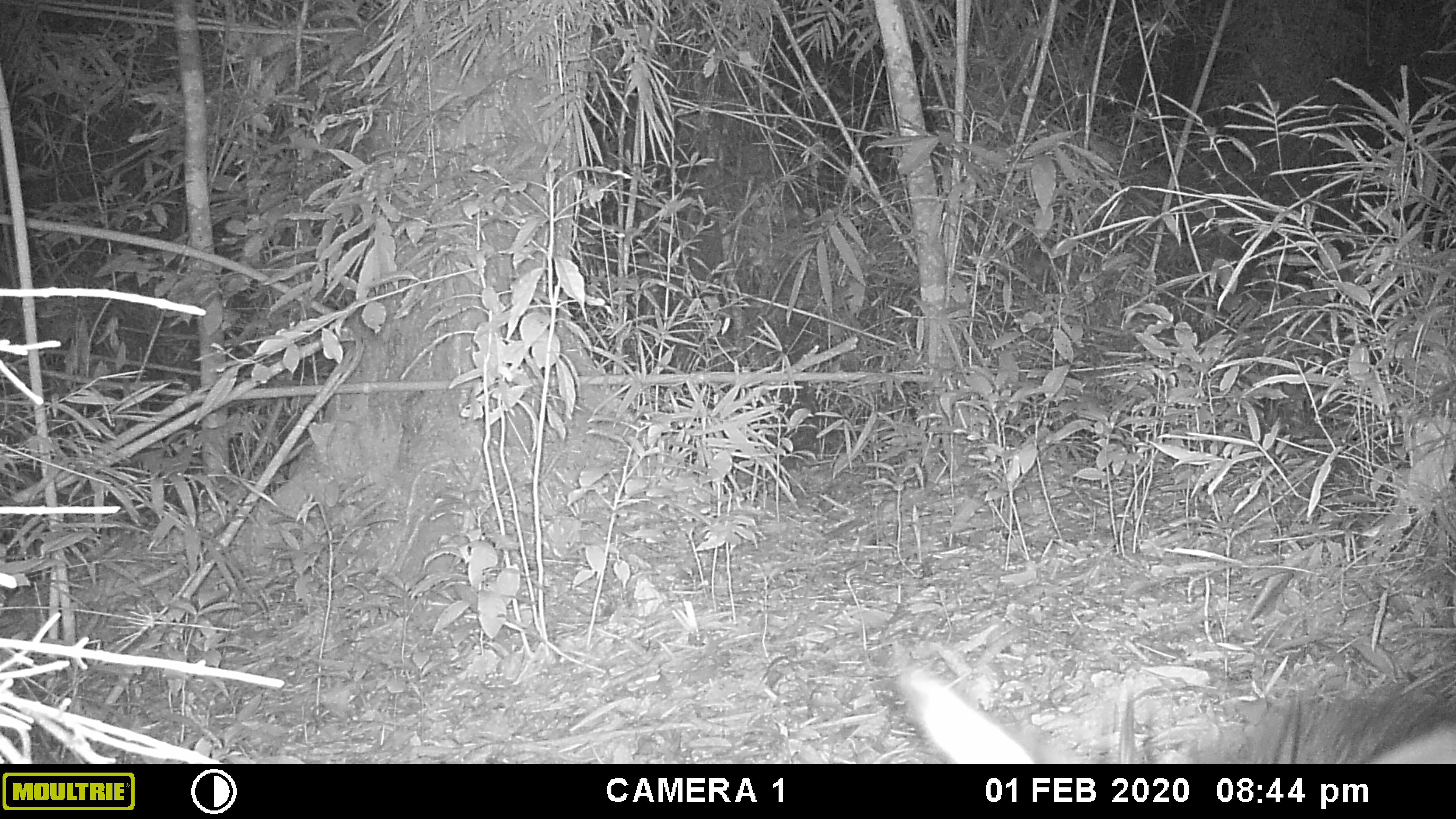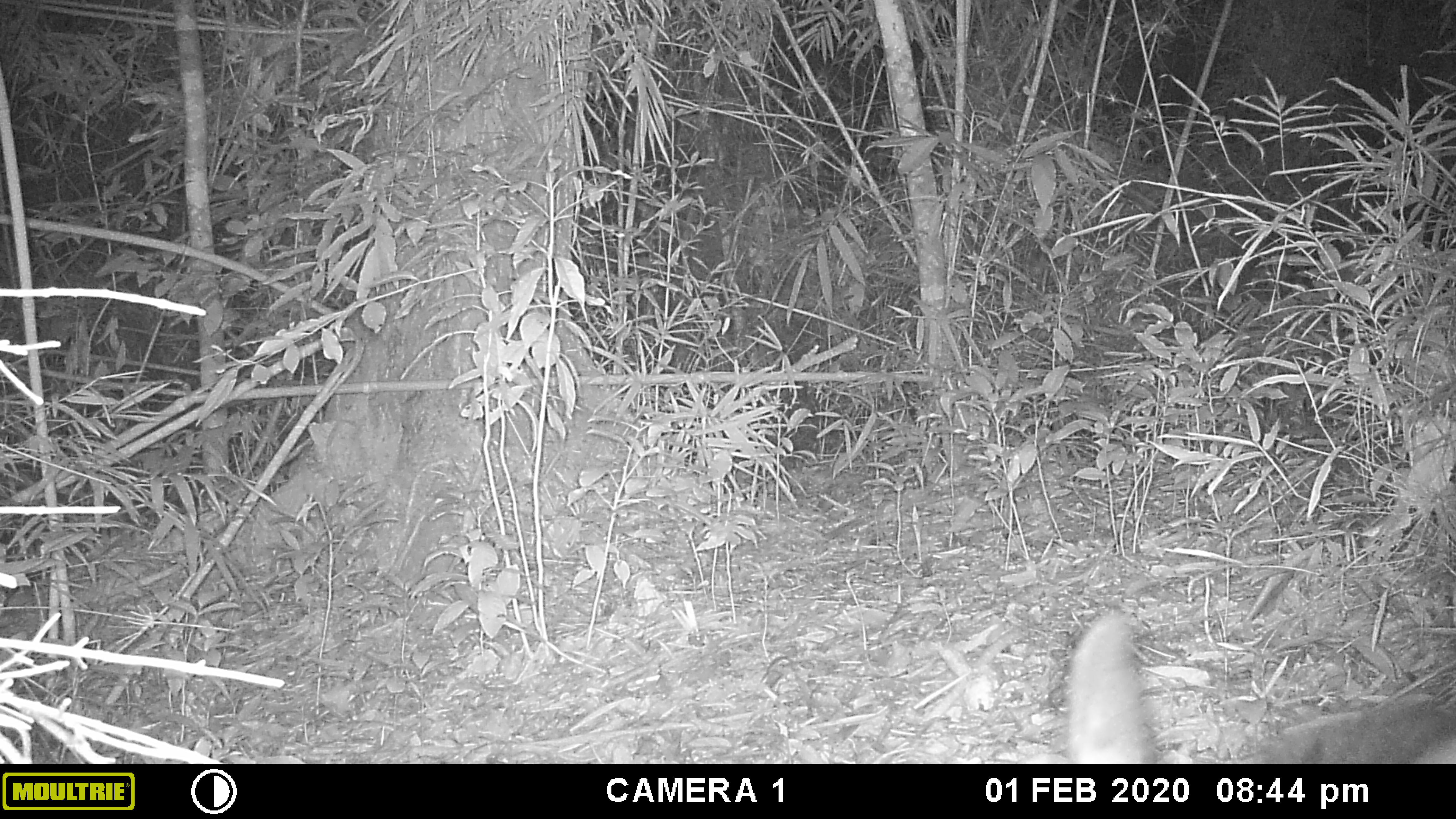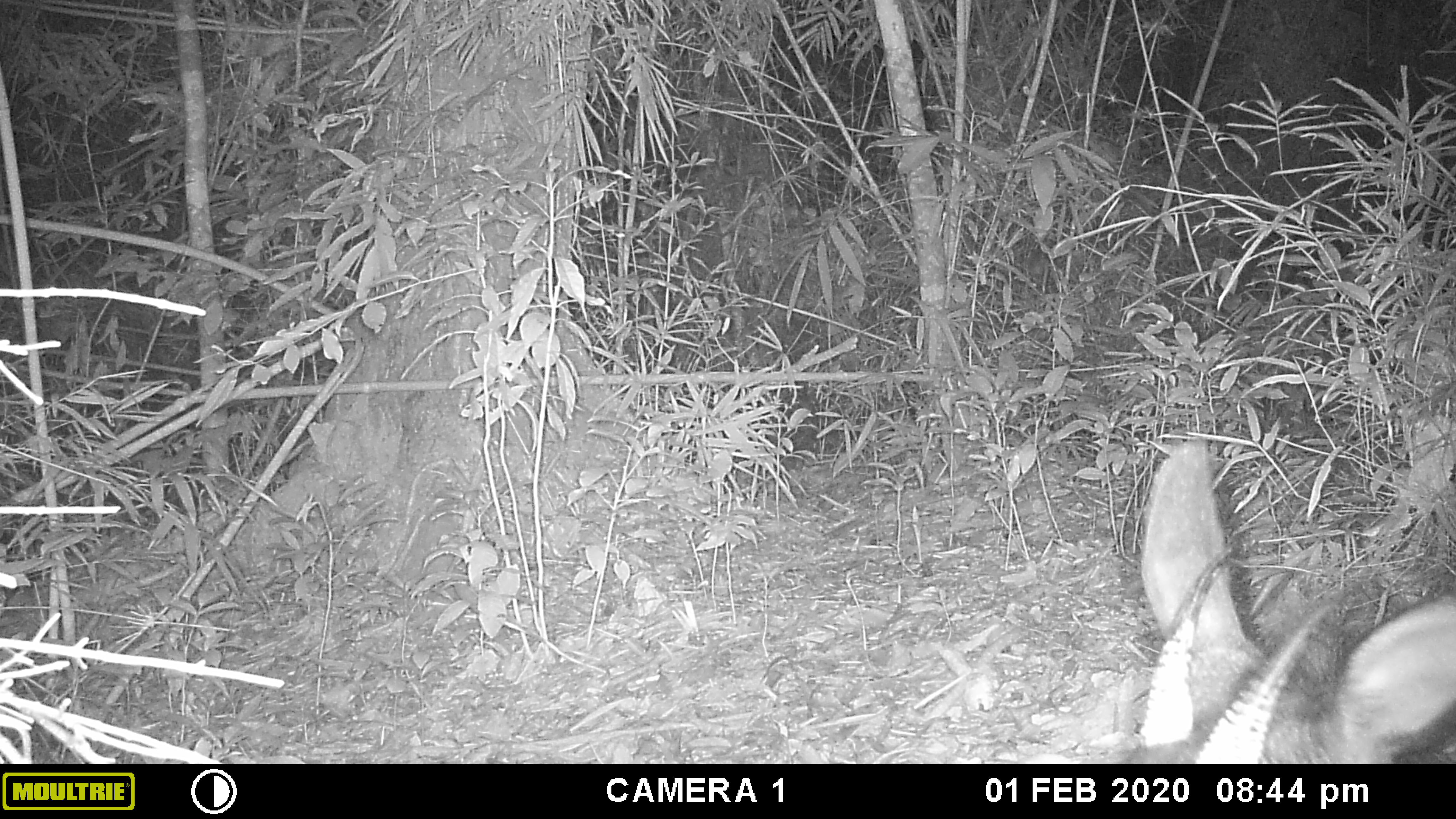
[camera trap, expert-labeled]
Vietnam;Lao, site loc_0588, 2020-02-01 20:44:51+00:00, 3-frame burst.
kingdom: Animalia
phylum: Chordata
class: Mammalia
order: Artiodactyla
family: Bovidae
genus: Capricornis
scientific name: Capricornis sumatraensis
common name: chinese serow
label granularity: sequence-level